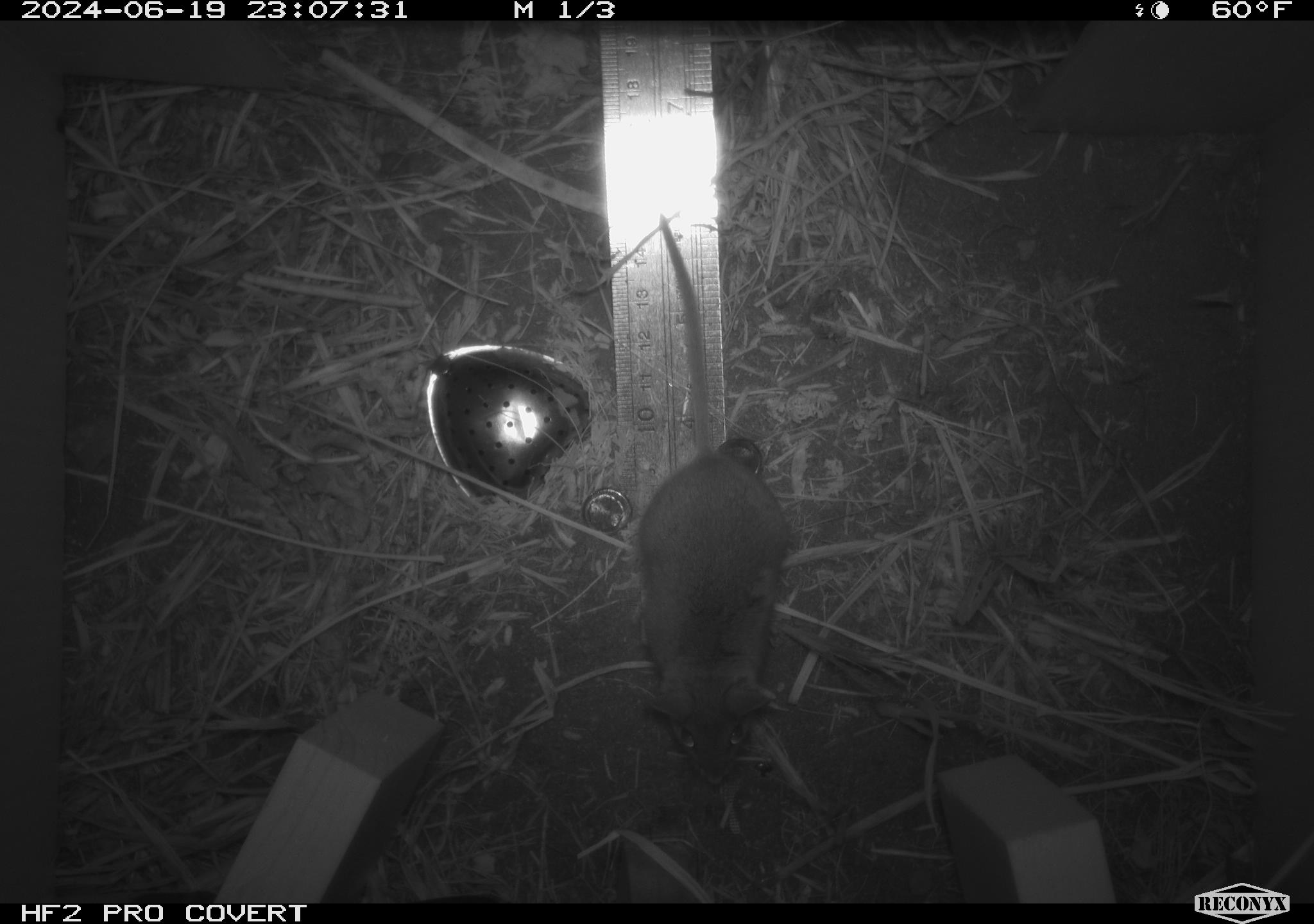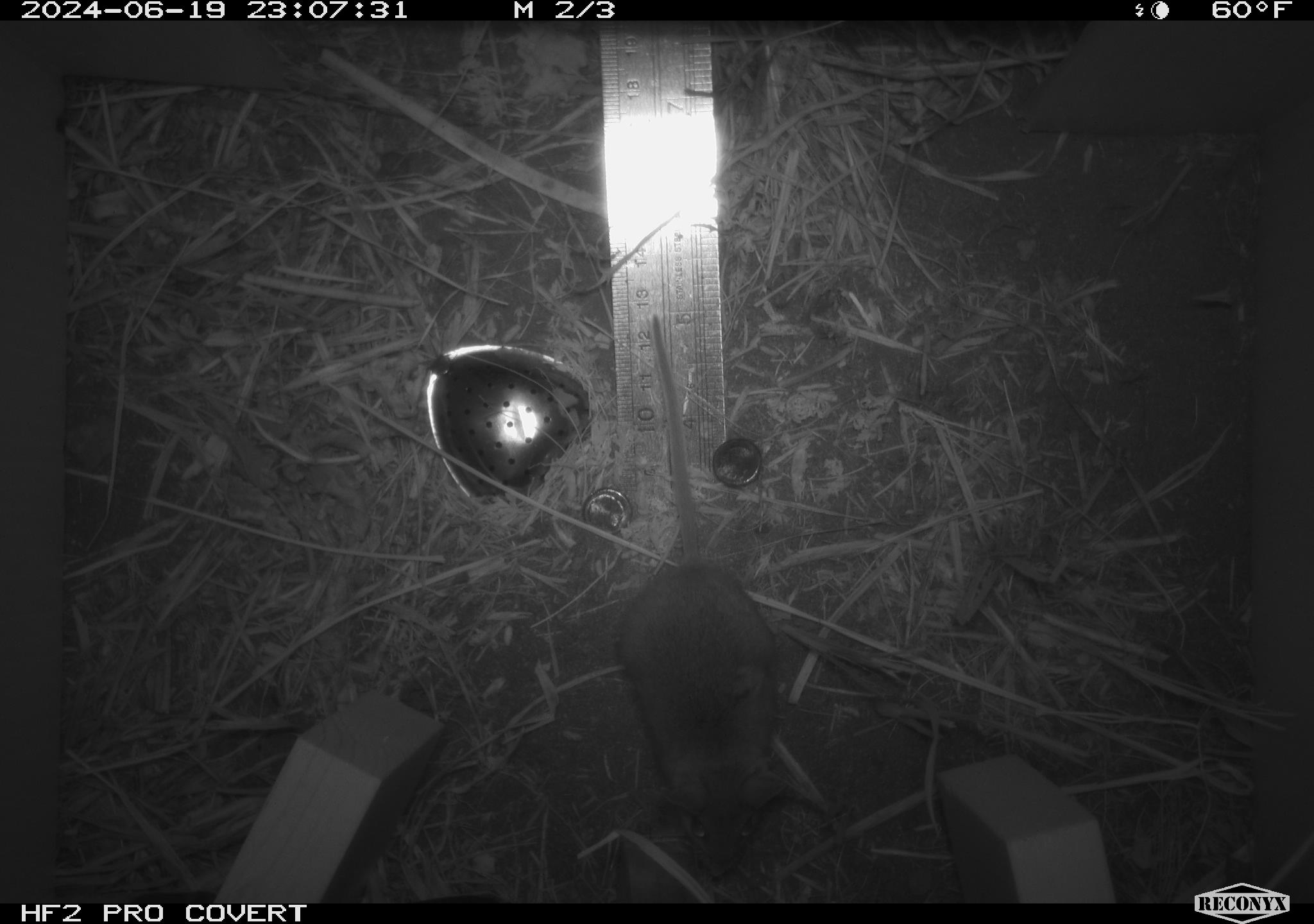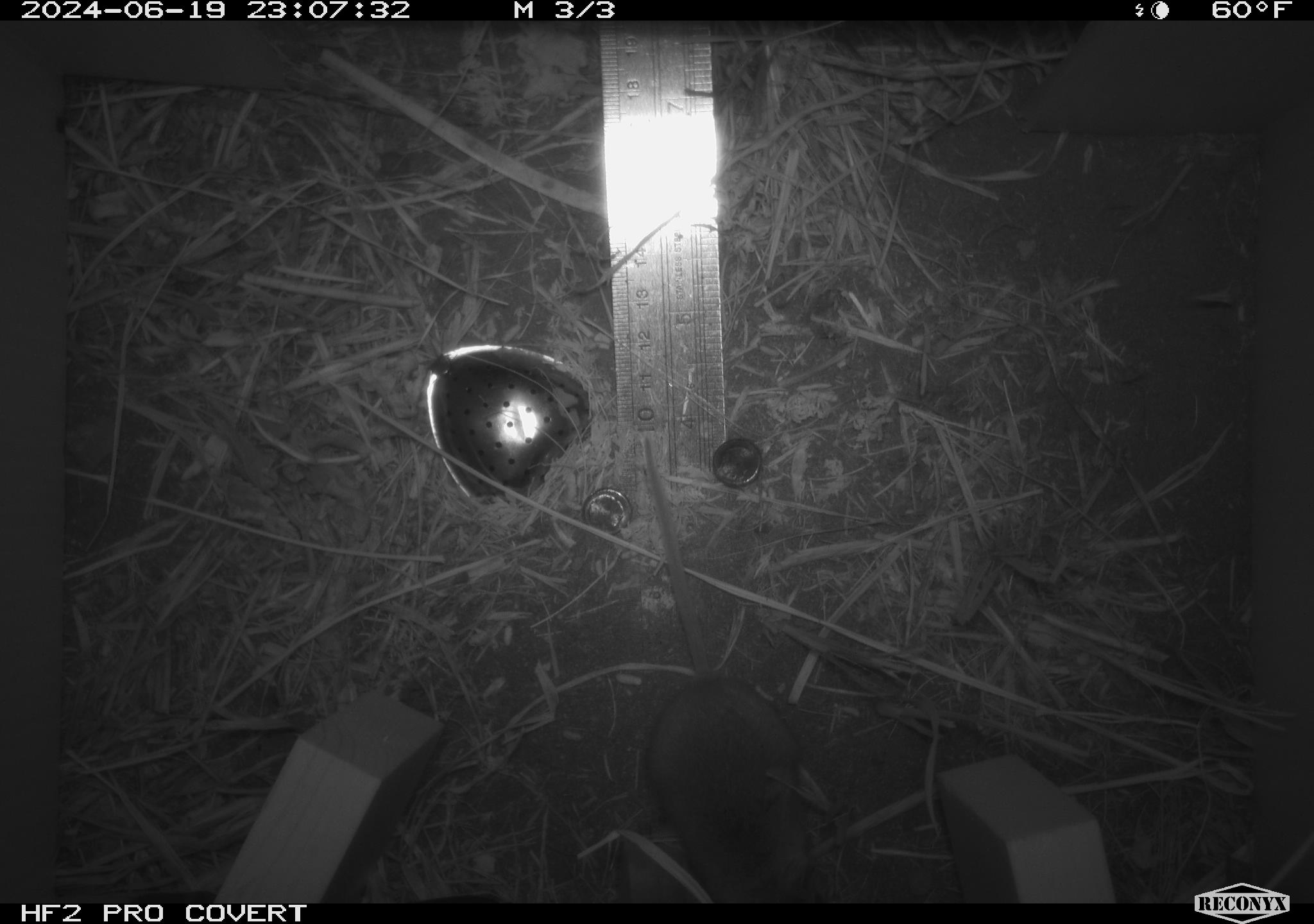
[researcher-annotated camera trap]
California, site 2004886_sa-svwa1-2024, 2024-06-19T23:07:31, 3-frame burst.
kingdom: Animalia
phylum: Chordata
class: Mammalia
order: Rodentia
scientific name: Rodentia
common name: mouse species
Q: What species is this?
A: Mouse species (Rodentia).